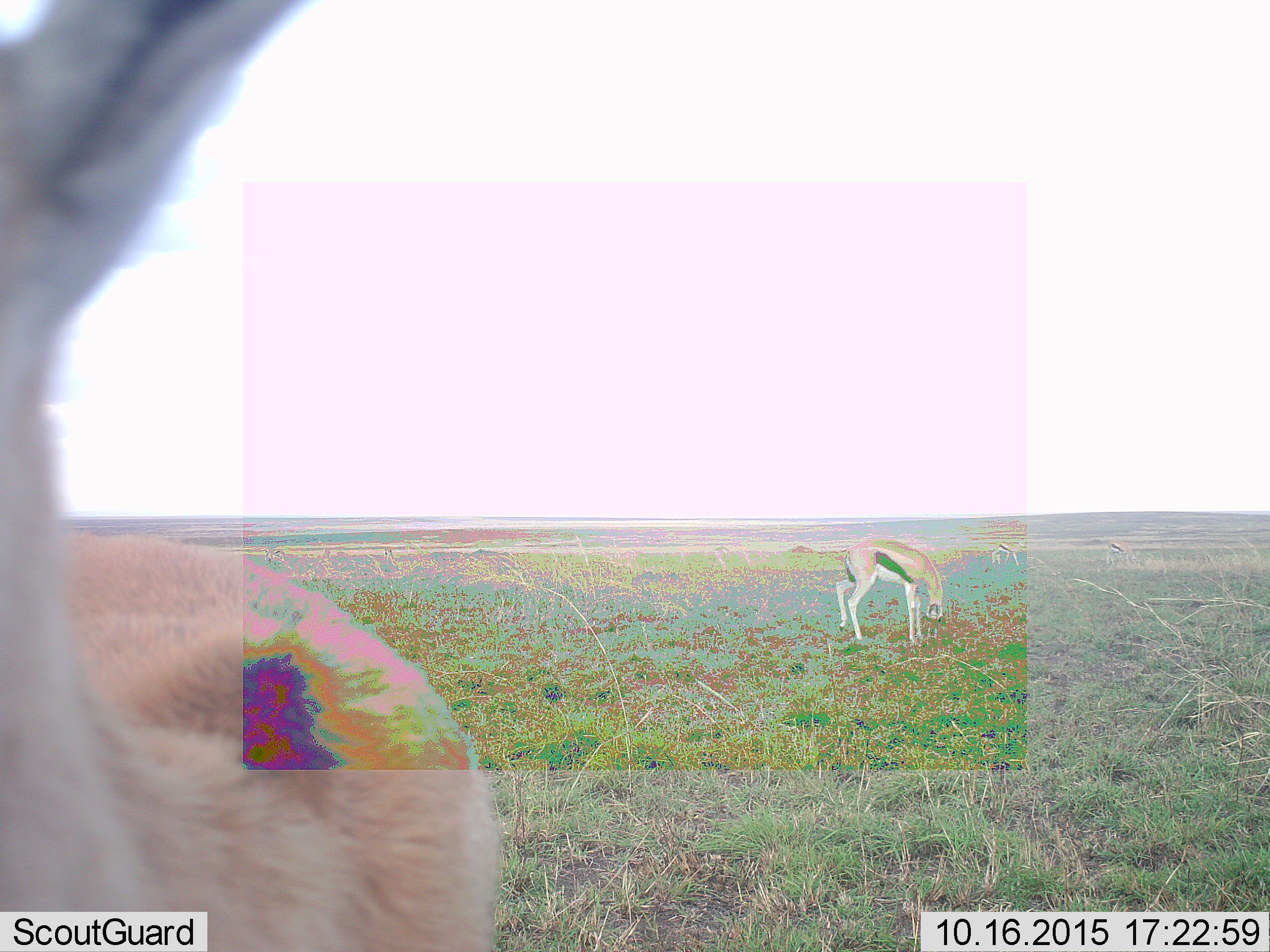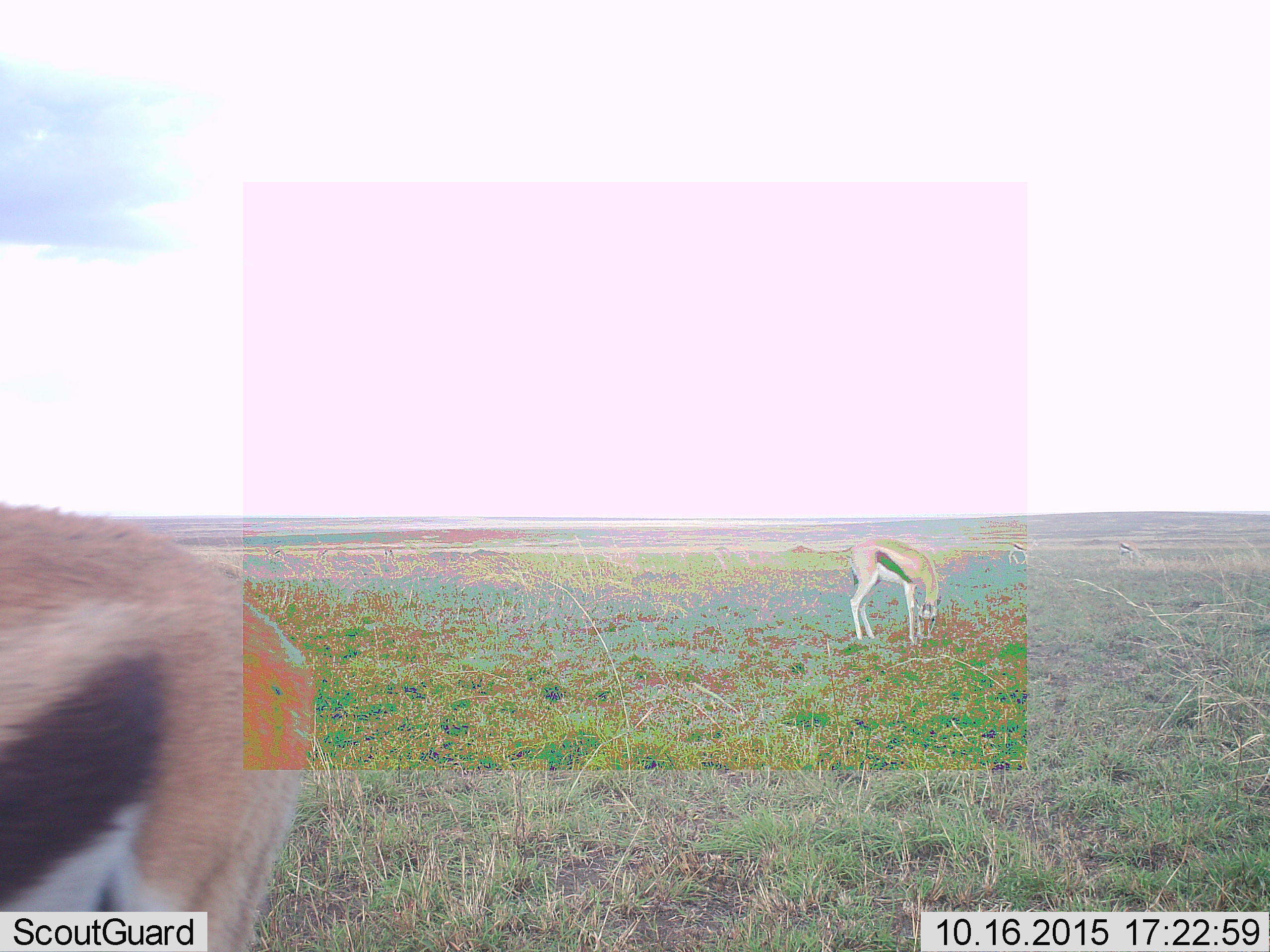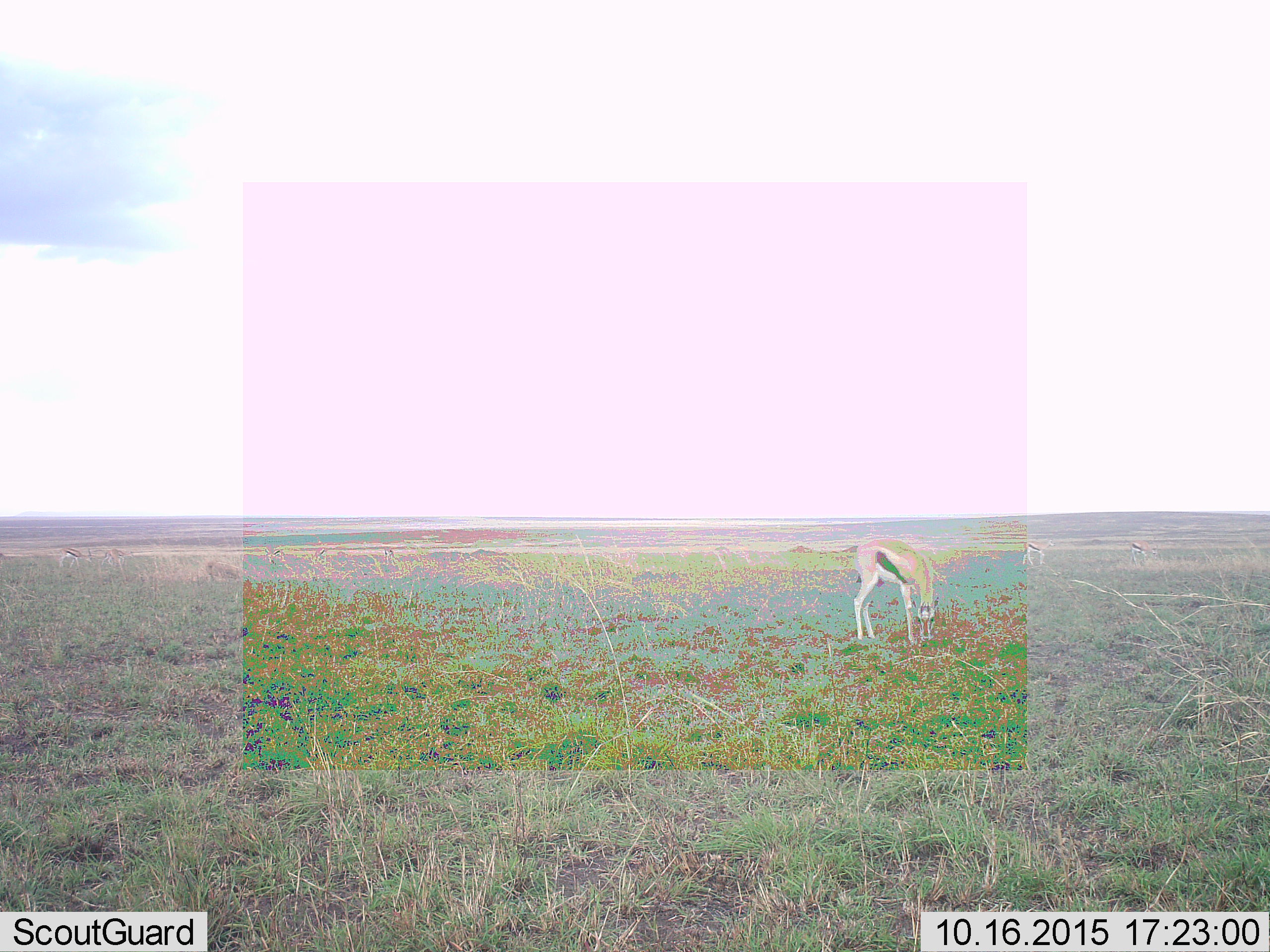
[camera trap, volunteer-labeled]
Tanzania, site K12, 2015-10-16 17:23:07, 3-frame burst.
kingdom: Animalia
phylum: Chordata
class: Mammalia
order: Artiodactyla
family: Bovidae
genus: Eudorcas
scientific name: Eudorcas thomsonii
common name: thomson's gazelle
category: gazellethomsons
Gazellethomsons (thomson's gazelle) (Eudorcas thomsonii), count 5. Behavior (volunteer vote fractions): standing 62%, resting 0%, moving 62%, interacting 0%. Young present (vote fraction): 0%. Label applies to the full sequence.